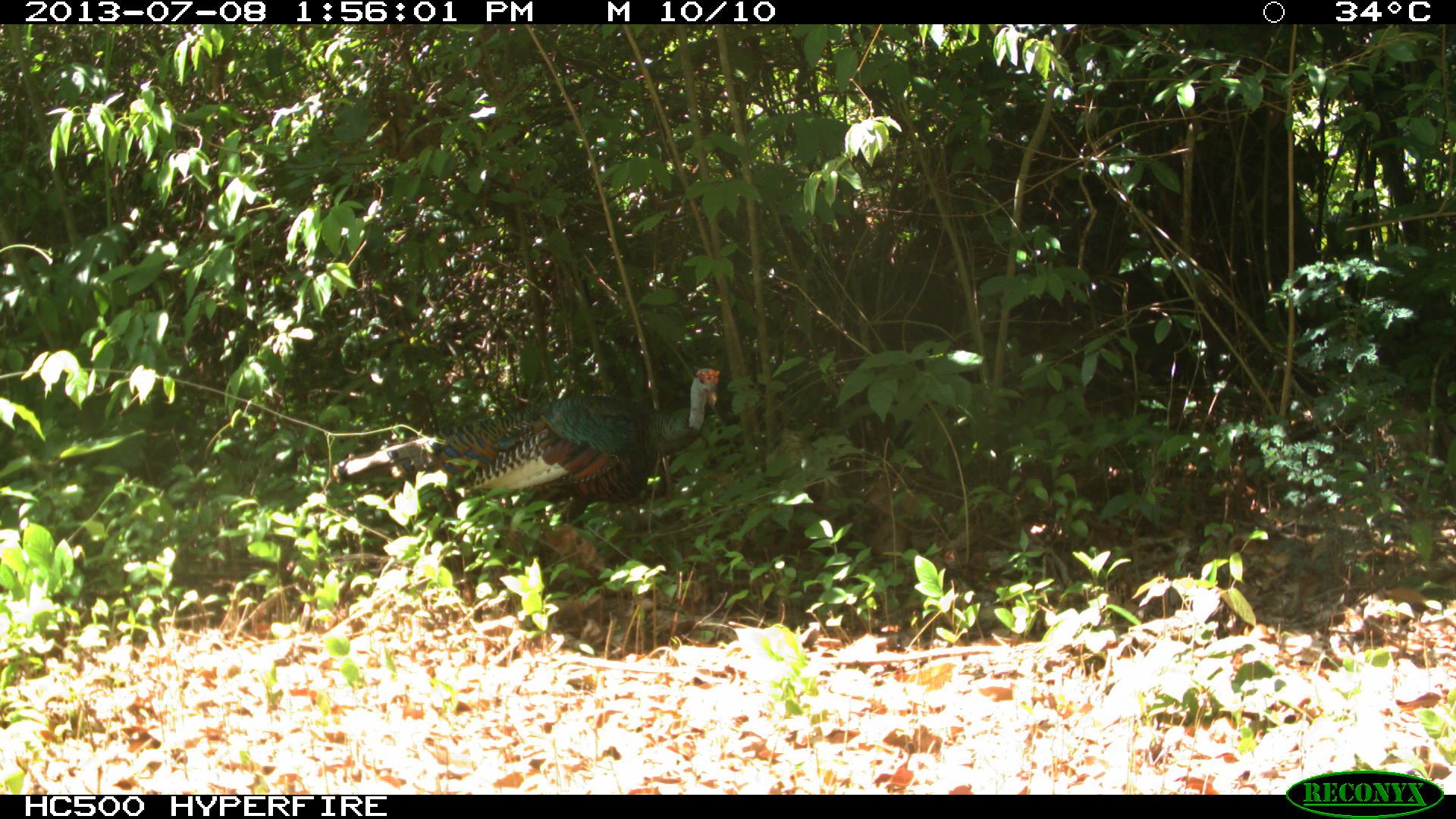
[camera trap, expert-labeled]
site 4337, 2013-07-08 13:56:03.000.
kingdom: Animalia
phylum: Chordata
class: Aves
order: Galliformes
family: Phasianidae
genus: Meleagris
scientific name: Meleagris ocellata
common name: ocellated turkey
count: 1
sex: male